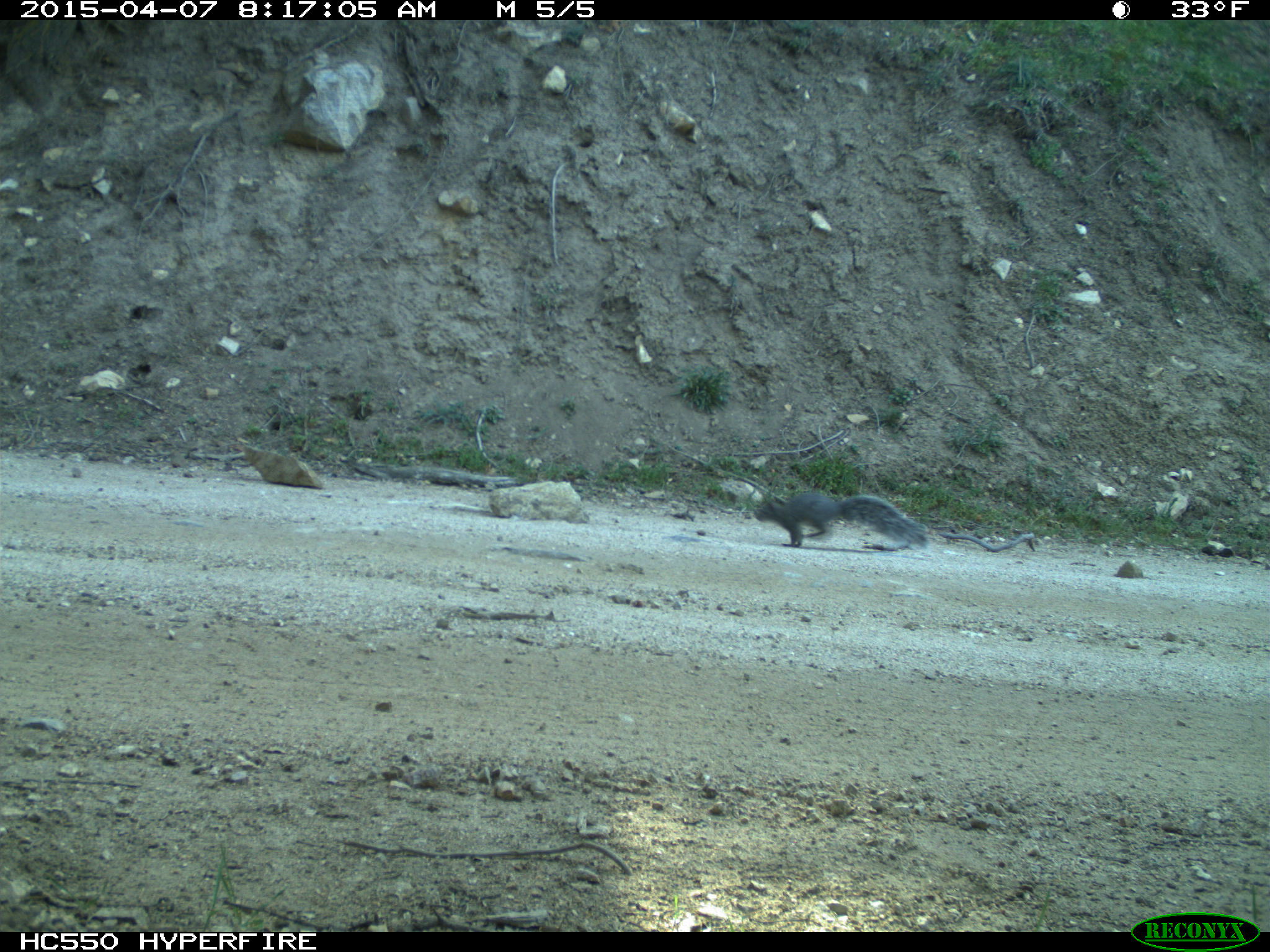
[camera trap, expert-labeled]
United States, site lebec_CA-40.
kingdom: Animalia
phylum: Chordata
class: Mammalia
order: Rodentia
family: Sciuridae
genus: Sciurus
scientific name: Sciurus carolinensis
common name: eastern gray squirrel